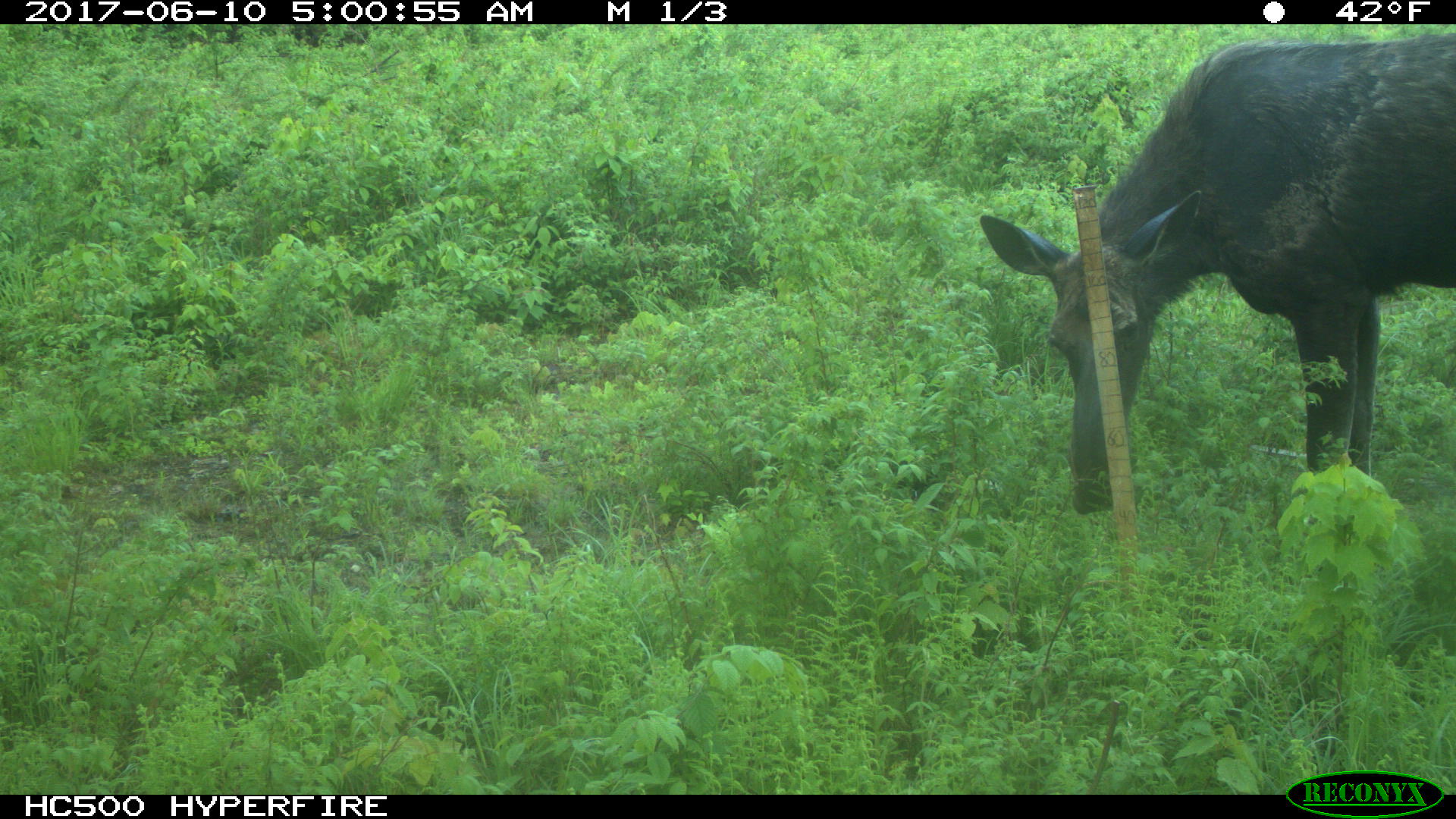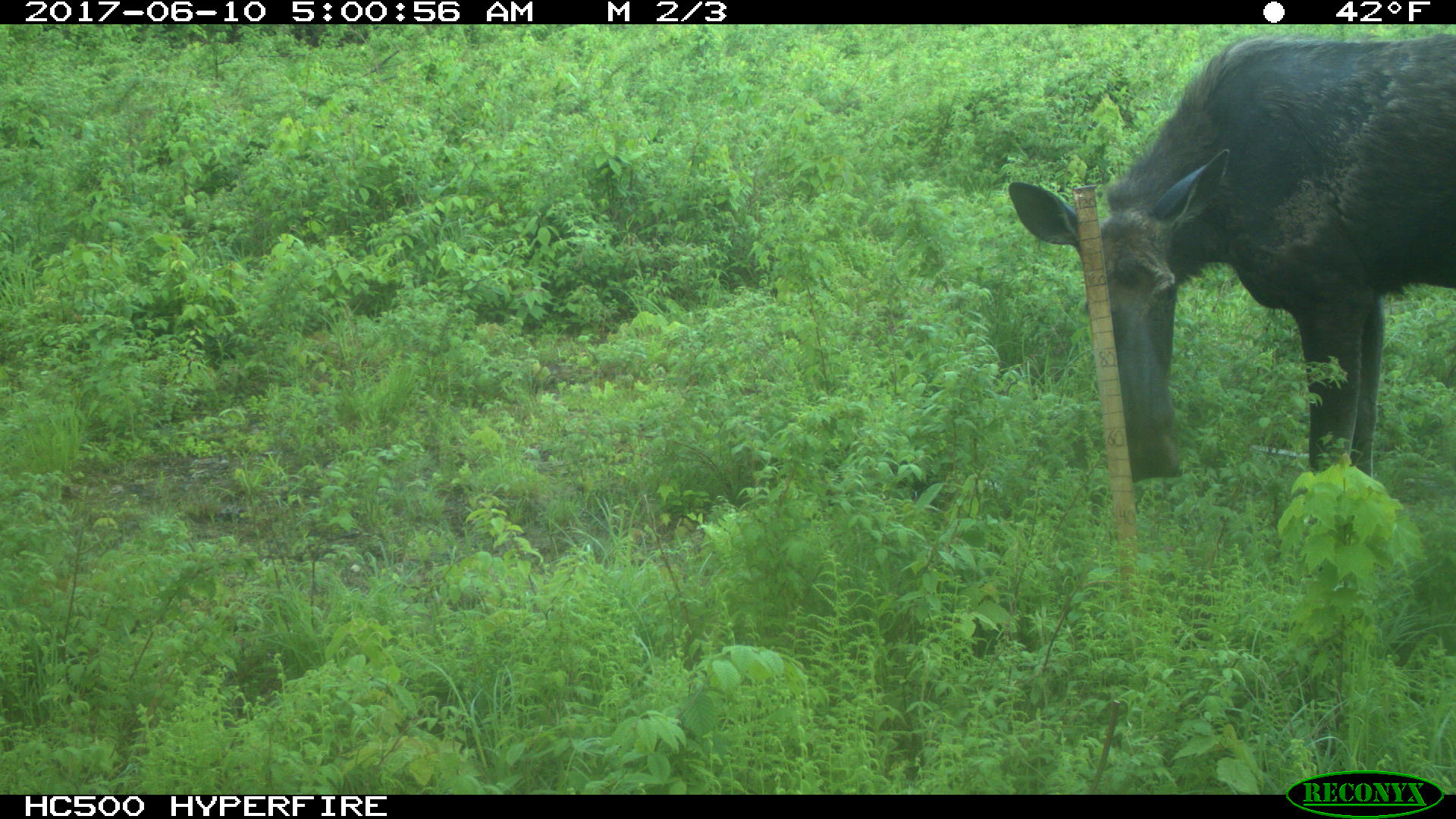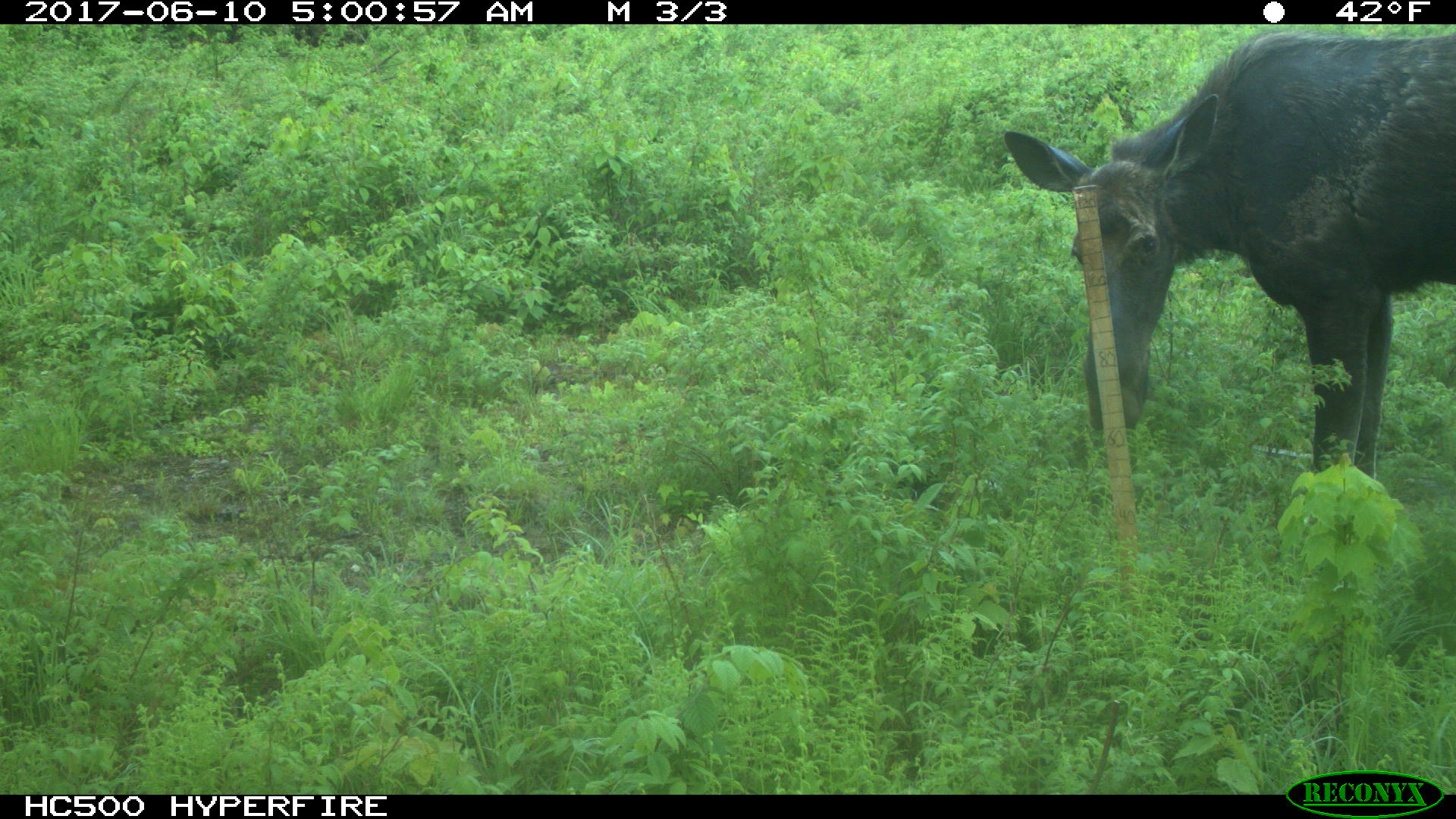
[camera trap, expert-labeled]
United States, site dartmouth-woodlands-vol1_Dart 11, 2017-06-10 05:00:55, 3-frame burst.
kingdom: Animalia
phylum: Chordata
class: Mammalia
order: Artiodactyla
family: Cervidae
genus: Alces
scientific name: Alces alces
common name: moose